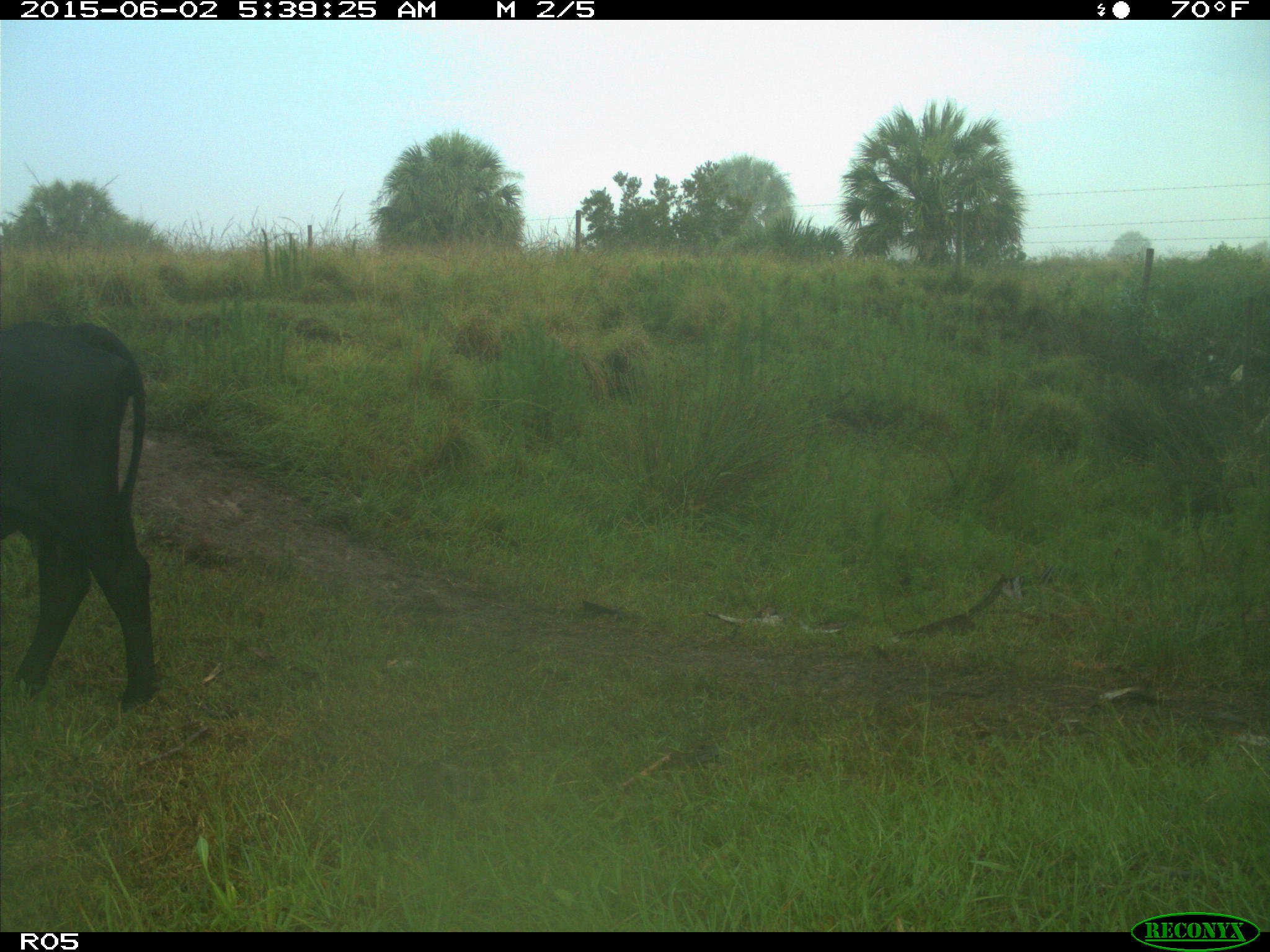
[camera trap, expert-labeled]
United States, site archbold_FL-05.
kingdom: Animalia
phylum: Chordata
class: Mammalia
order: Artiodactyla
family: Bovidae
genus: Bos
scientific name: Bos taurus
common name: domestic cow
Bos taurus (domestic cow).